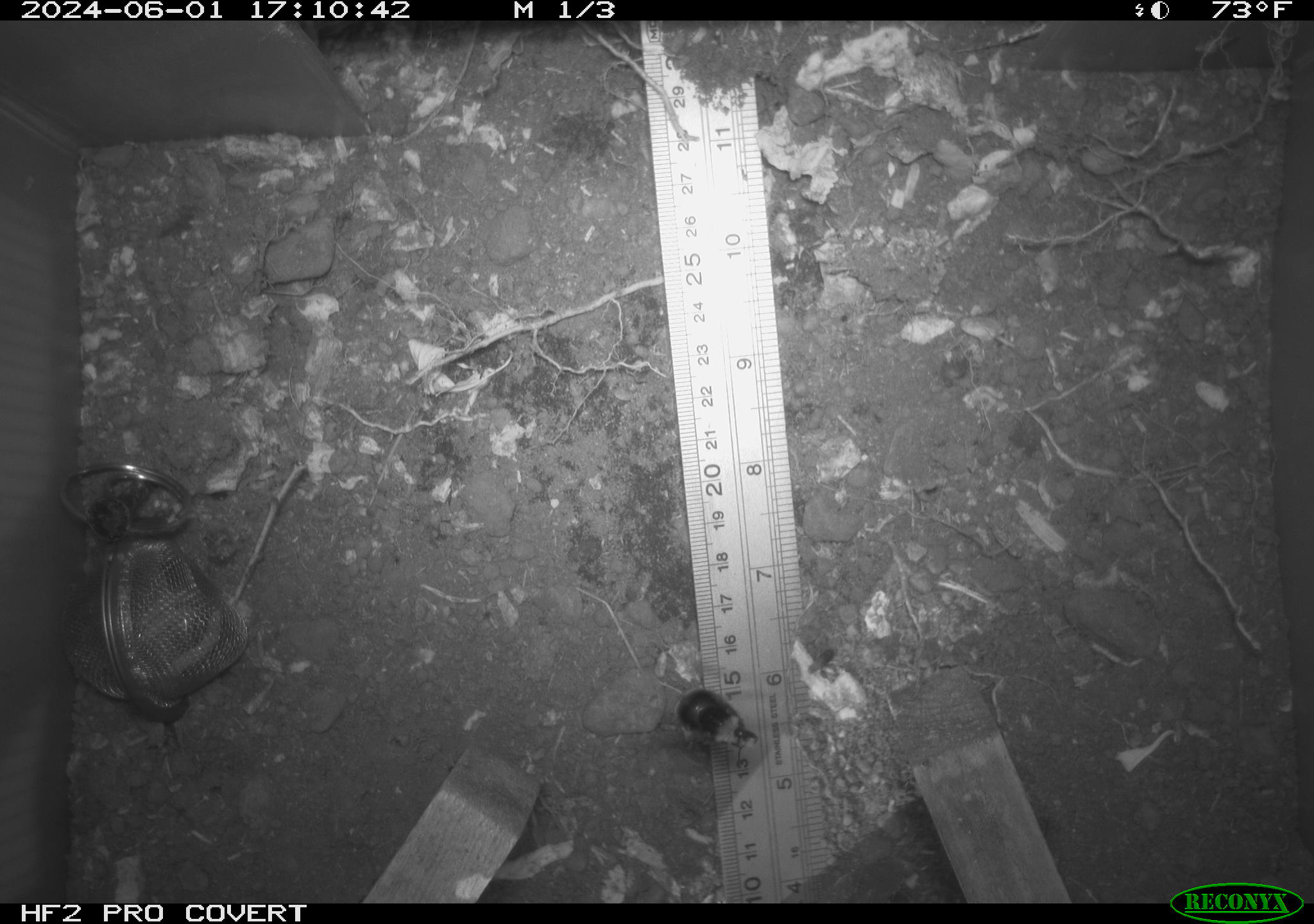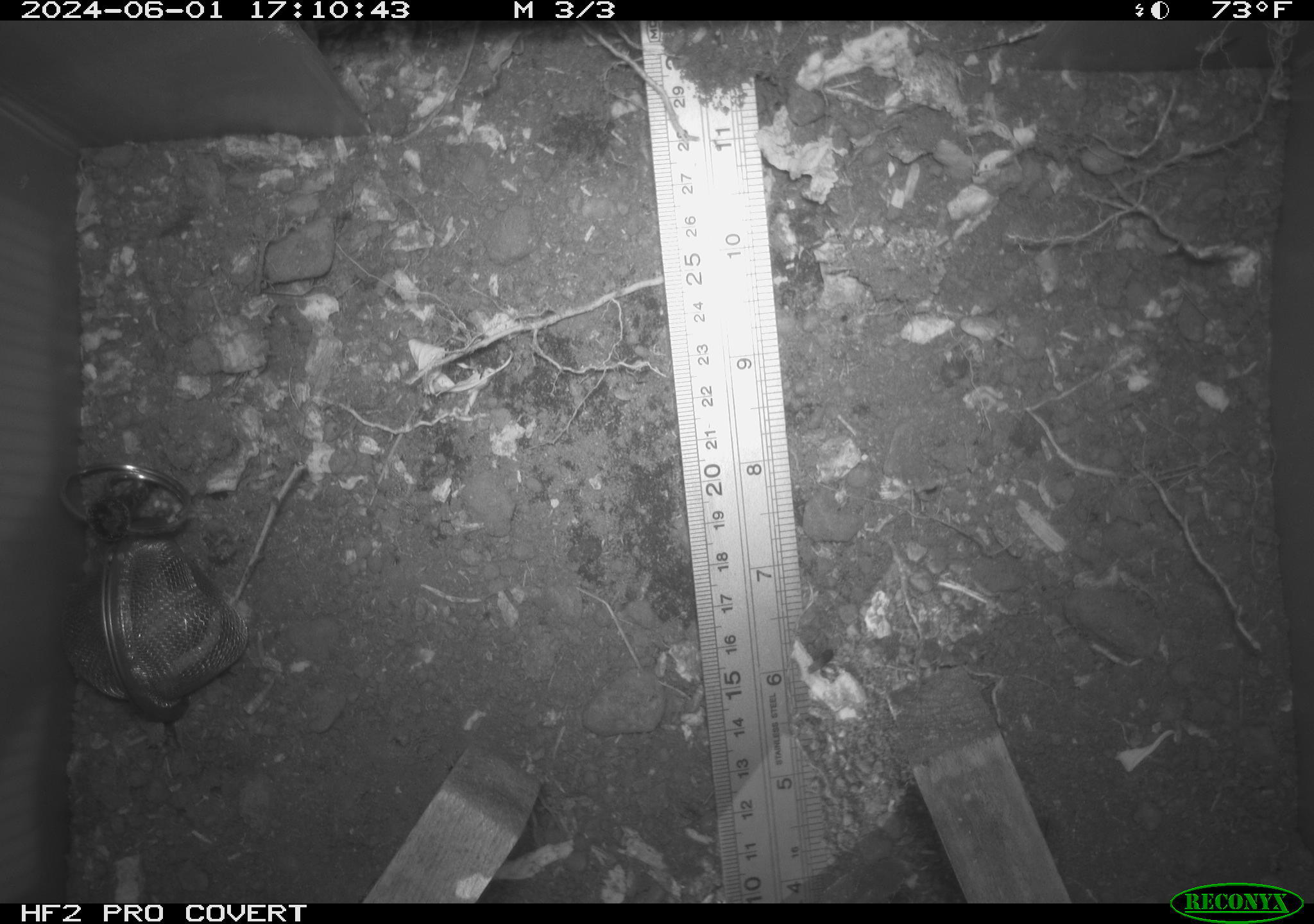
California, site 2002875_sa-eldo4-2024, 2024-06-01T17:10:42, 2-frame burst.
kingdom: Animalia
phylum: Arthropoda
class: Insecta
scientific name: Insecta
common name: insect